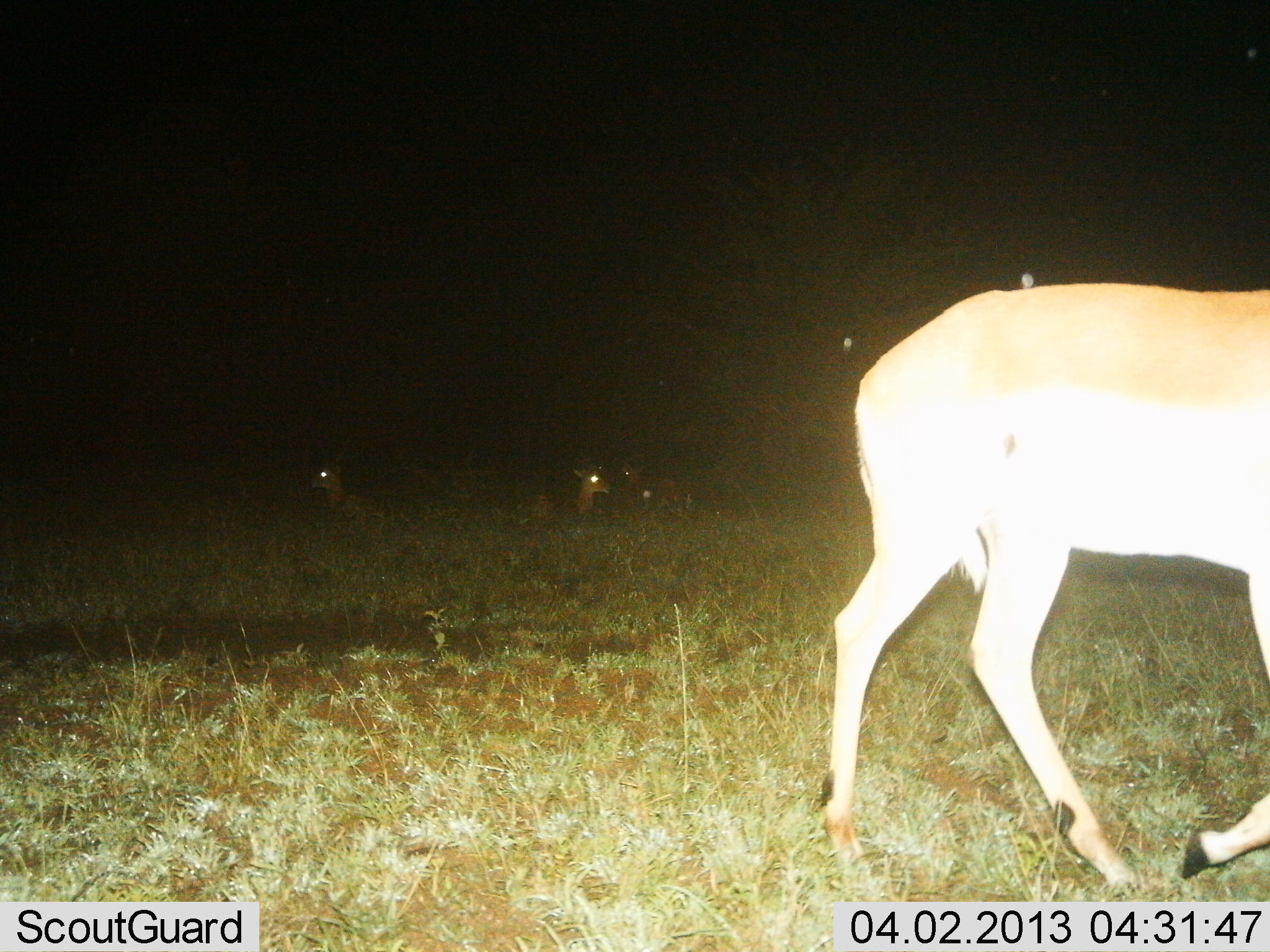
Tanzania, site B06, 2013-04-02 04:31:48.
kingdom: Animalia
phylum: Chordata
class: Mammalia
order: Artiodactyla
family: Bovidae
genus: Aepyceros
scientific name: Aepyceros melampus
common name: impala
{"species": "impala (Aepyceros melampus)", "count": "4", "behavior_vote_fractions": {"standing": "19%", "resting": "69%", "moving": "88%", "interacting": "0%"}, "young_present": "0%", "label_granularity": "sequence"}